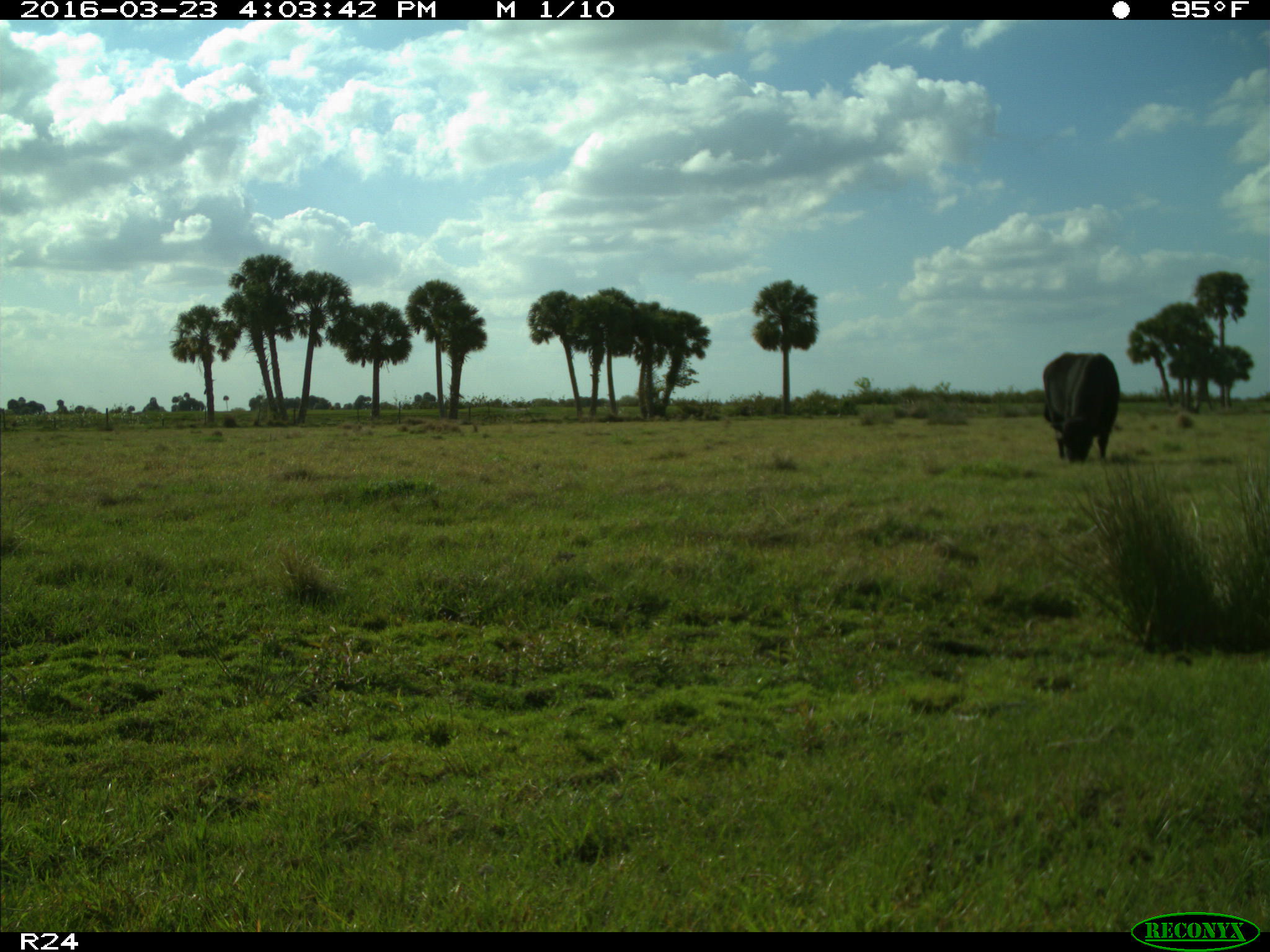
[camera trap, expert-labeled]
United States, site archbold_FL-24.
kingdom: Animalia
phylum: Chordata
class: Mammalia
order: Artiodactyla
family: Bovidae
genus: Bos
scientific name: Bos taurus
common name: domestic cow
Bos taurus (domestic cow).